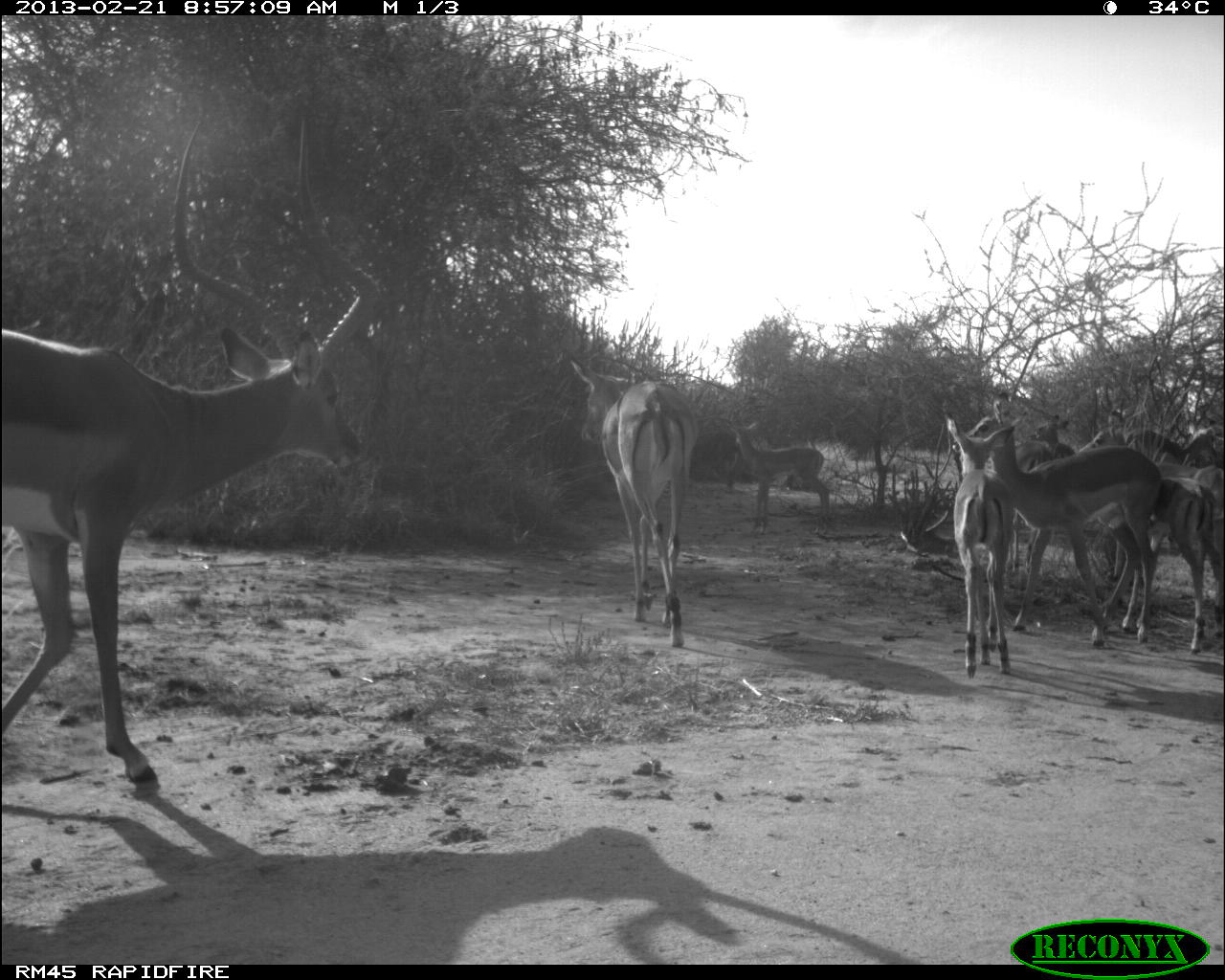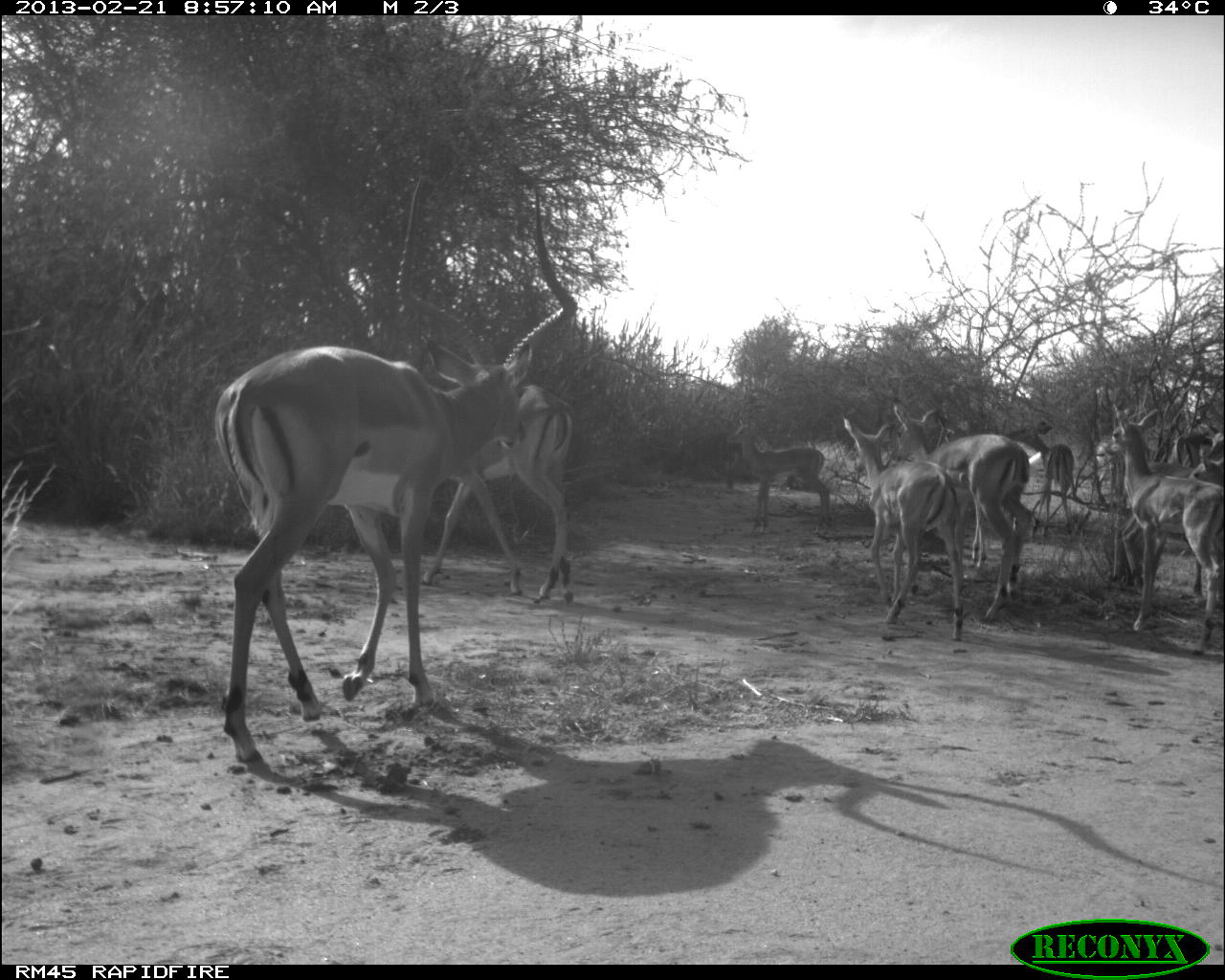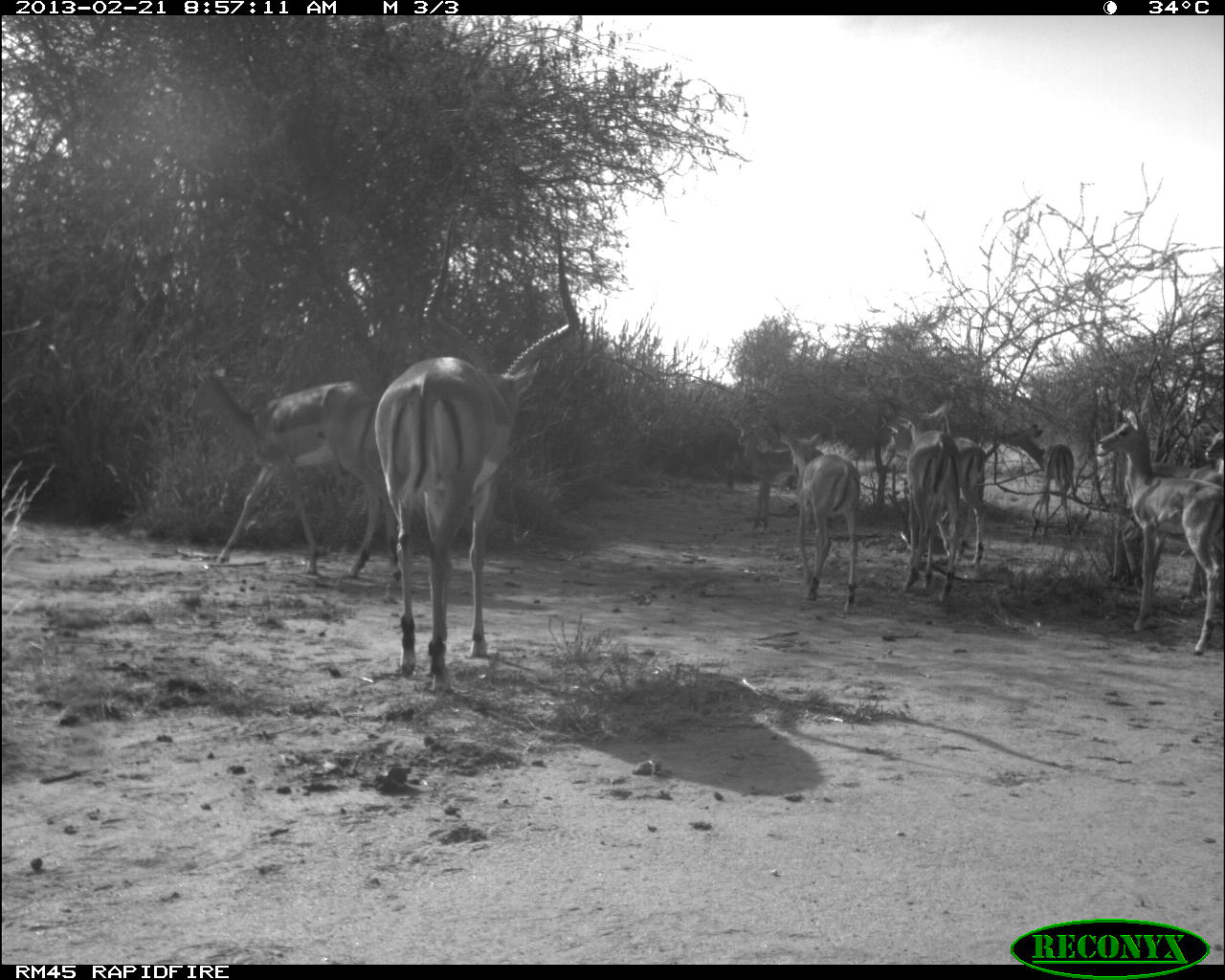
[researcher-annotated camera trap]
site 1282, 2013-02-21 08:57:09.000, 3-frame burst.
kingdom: Animalia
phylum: Chordata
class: Mammalia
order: Artiodactyla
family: Bovidae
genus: Aepyceros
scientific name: Aepyceros melampus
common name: impala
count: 10